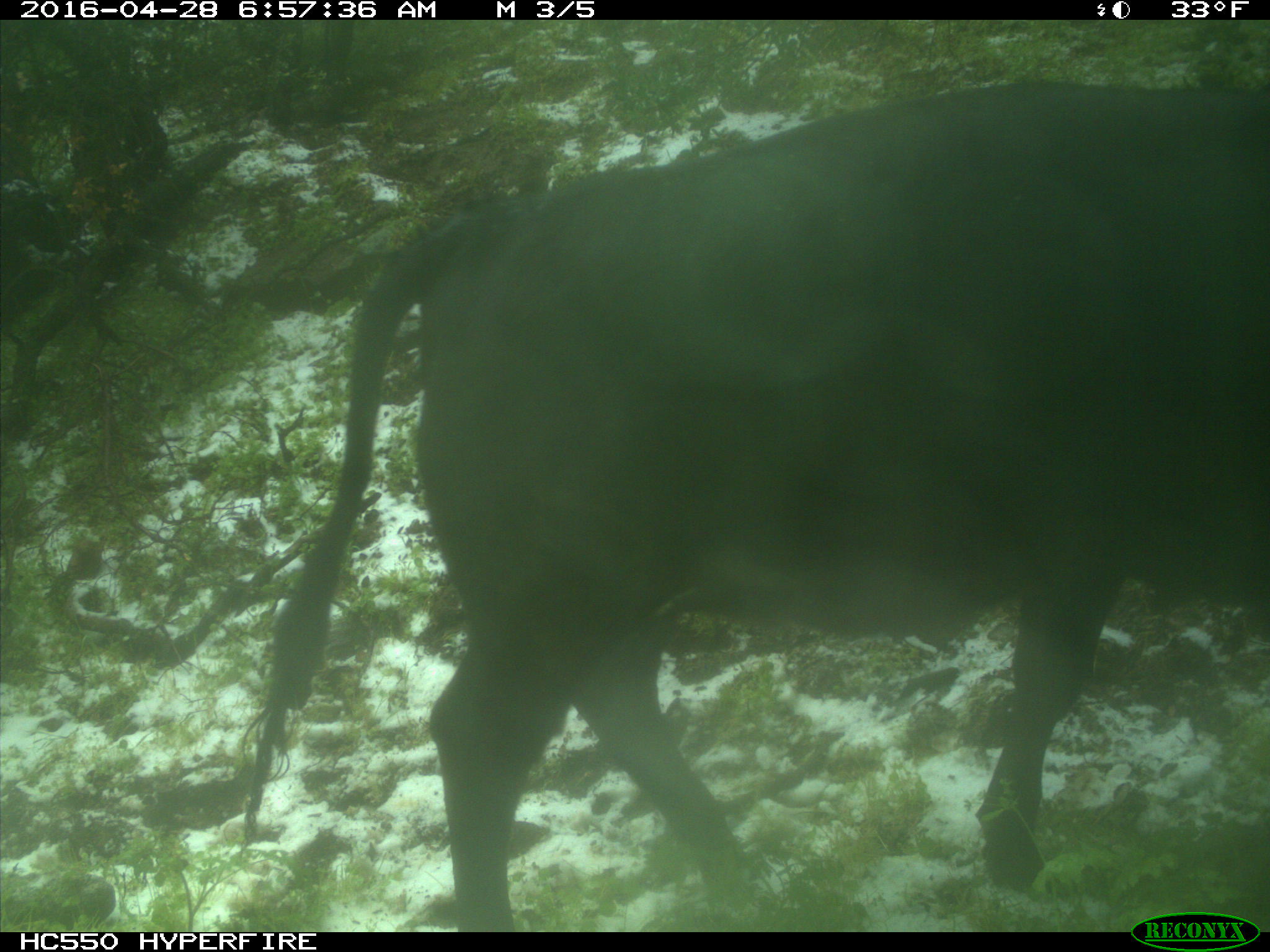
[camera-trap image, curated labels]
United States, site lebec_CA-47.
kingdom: Animalia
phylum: Chordata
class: Mammalia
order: Artiodactyla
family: Bovidae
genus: Bos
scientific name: Bos taurus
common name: domestic cow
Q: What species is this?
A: Bos taurus (domestic cow).